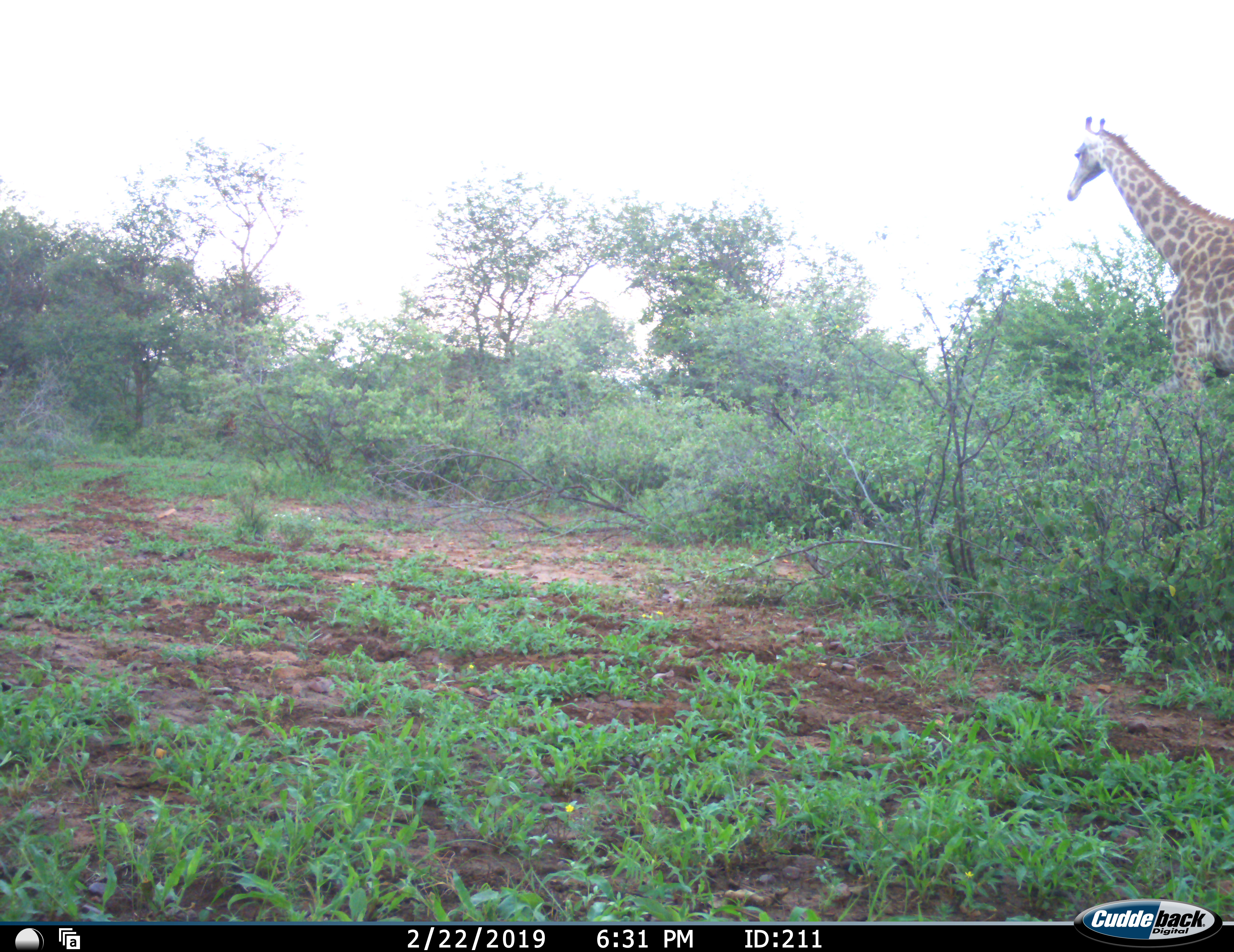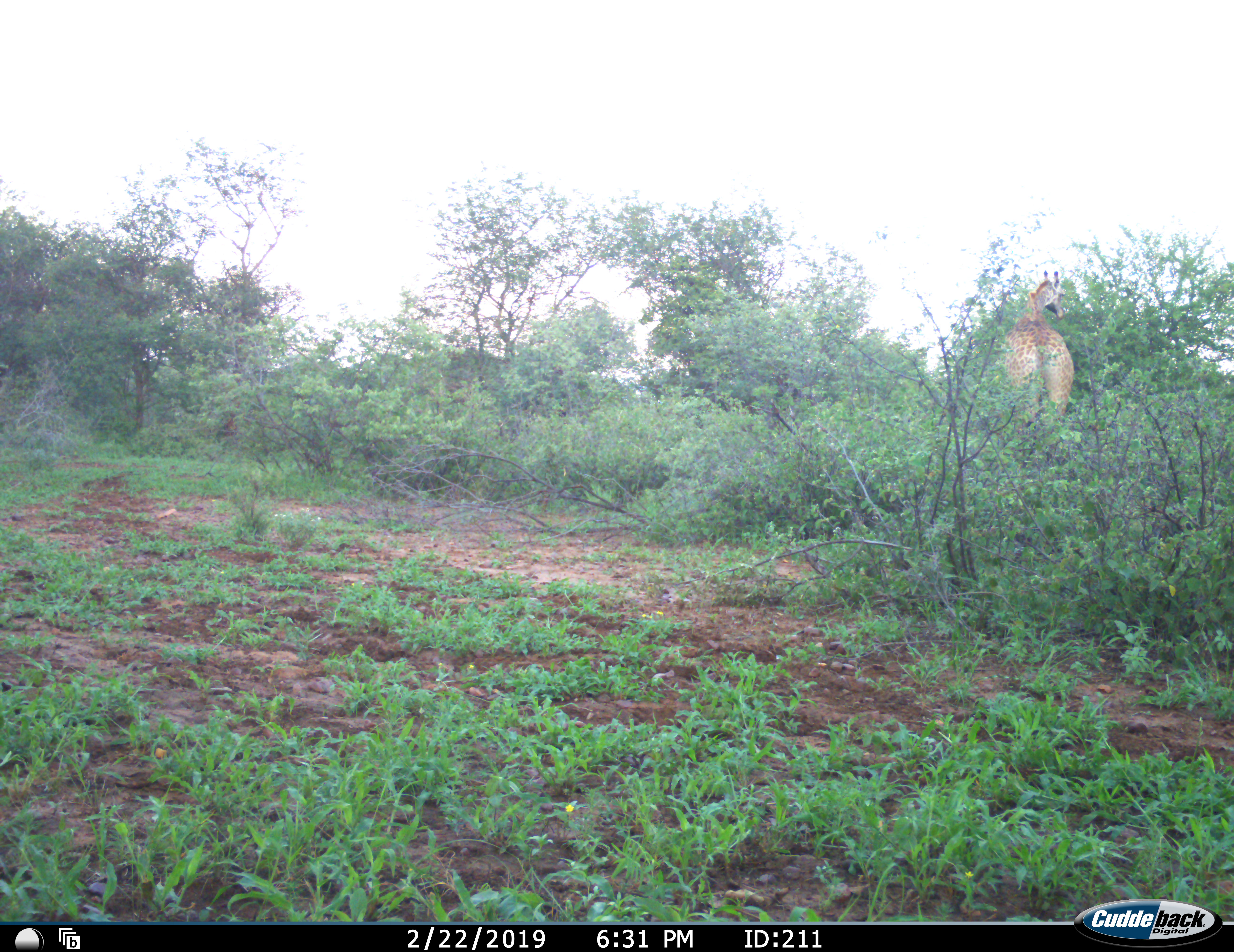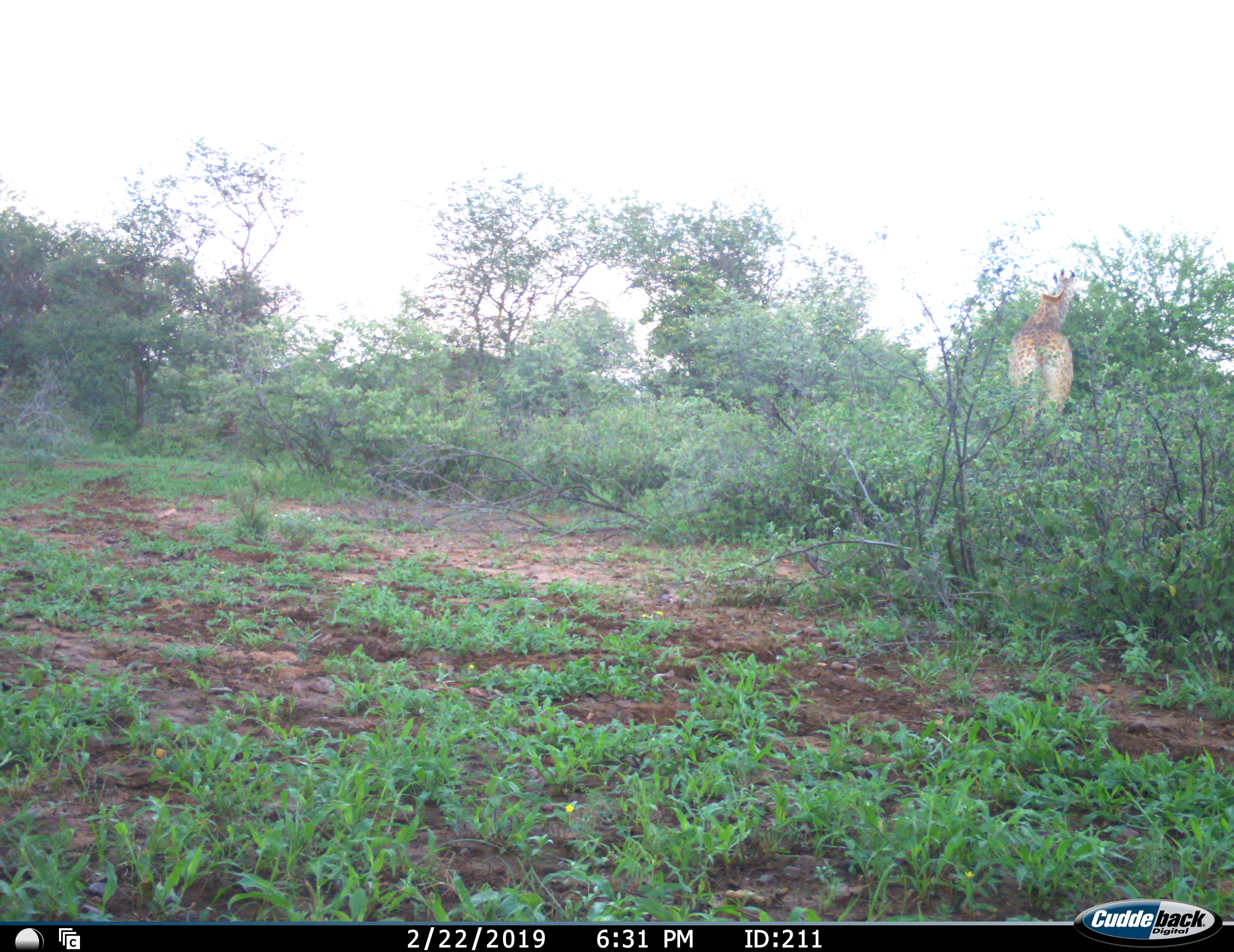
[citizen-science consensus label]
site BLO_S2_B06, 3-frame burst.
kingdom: Animalia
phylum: Chordata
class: Mammalia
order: Artiodactyla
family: Giraffidae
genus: Giraffa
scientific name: Giraffa camelopardalis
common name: giraffe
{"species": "giraffe (Giraffa camelopardalis)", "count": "1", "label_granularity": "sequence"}